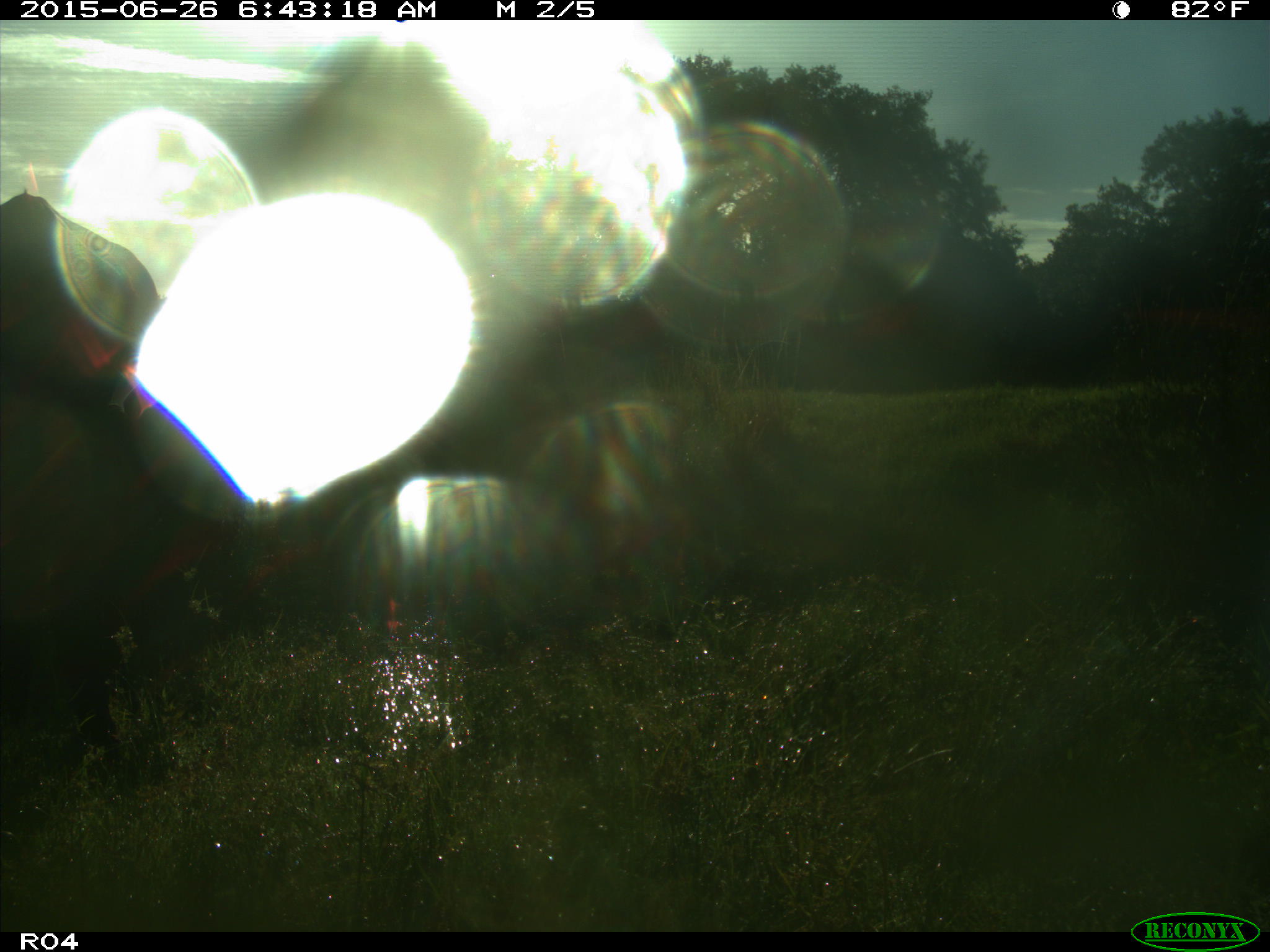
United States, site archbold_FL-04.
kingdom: Animalia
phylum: Chordata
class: Mammalia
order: Artiodactyla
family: Bovidae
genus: Bos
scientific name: Bos taurus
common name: domestic cow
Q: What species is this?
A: Bos taurus (domestic cow).